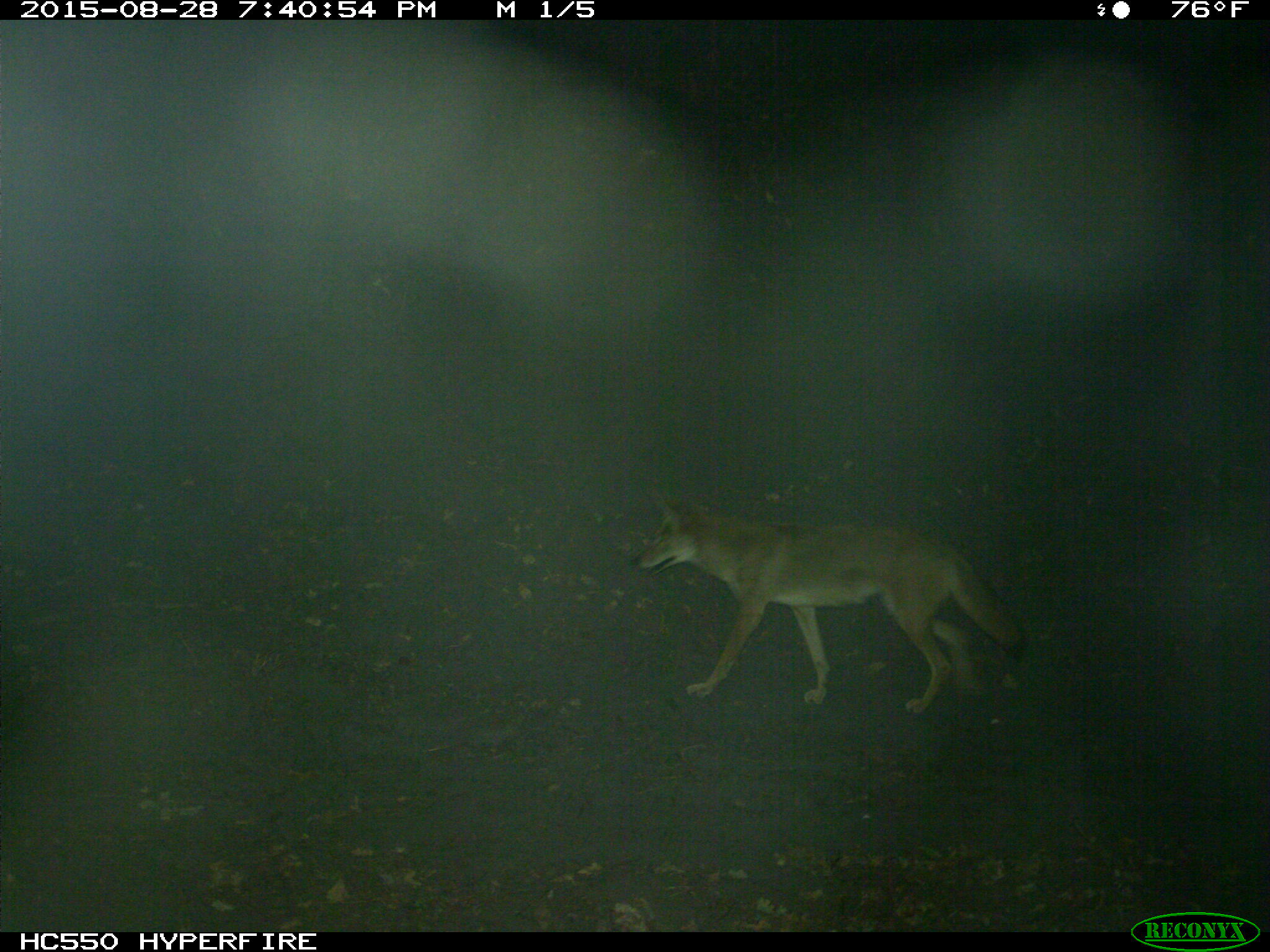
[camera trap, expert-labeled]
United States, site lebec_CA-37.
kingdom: Animalia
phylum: Chordata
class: Mammalia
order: Carnivora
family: Canidae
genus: Canis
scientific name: Canis latrans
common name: coyote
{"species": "Canis latrans (coyote)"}